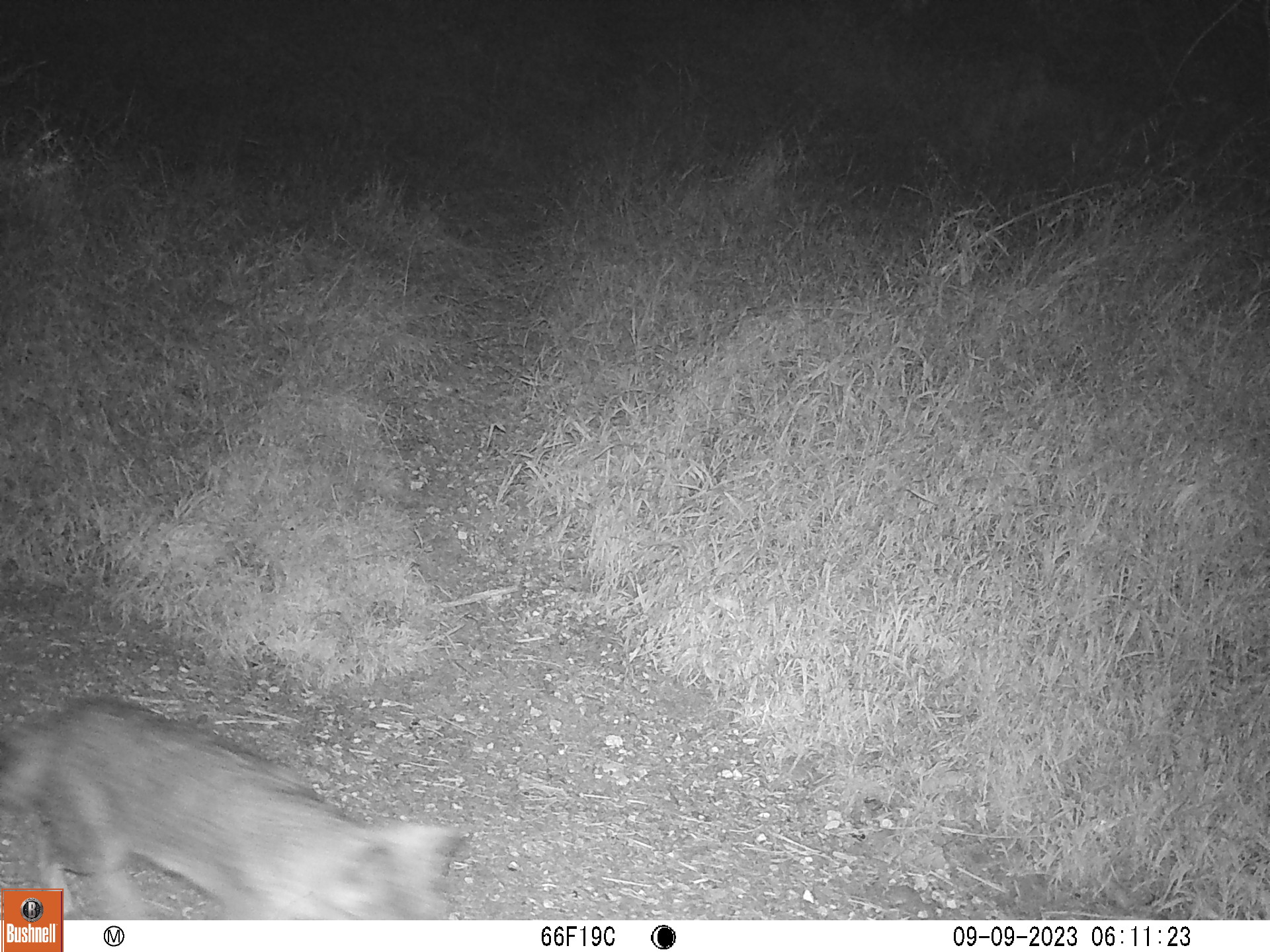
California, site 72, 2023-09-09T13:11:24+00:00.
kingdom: Animalia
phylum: Chordata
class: Mammalia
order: Carnivora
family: Canidae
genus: Urocyon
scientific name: Urocyon cinereoargenteus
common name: gray fox